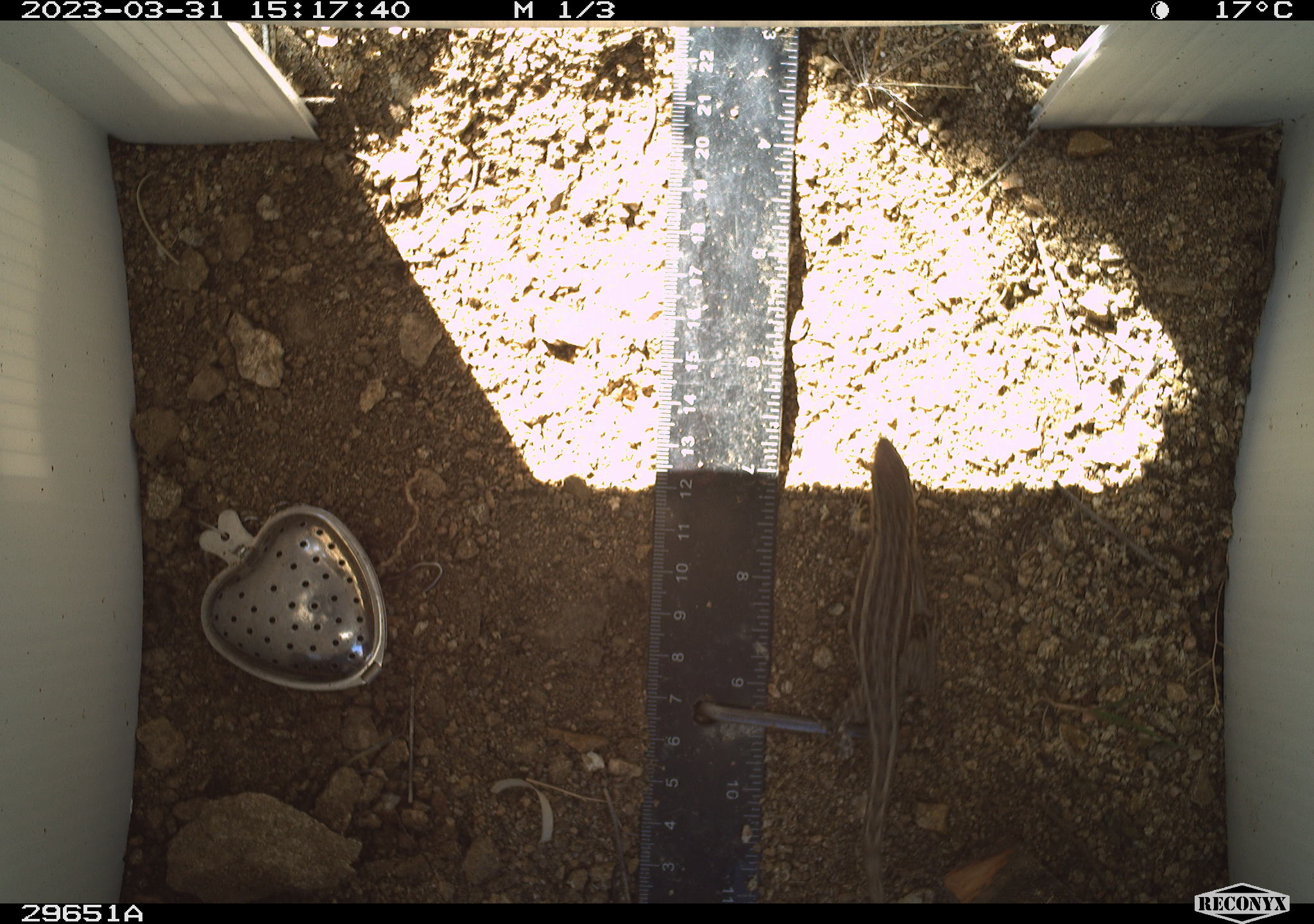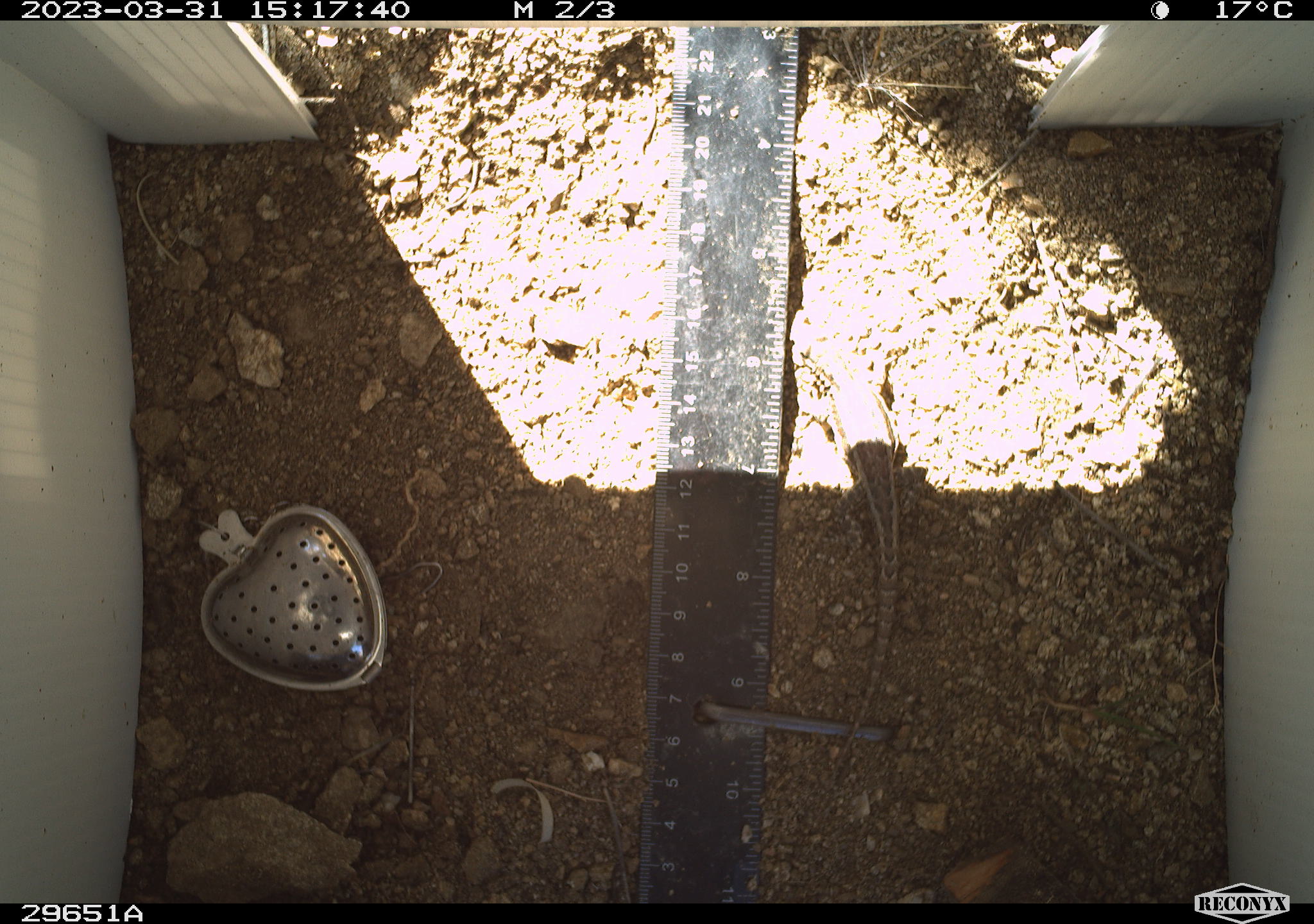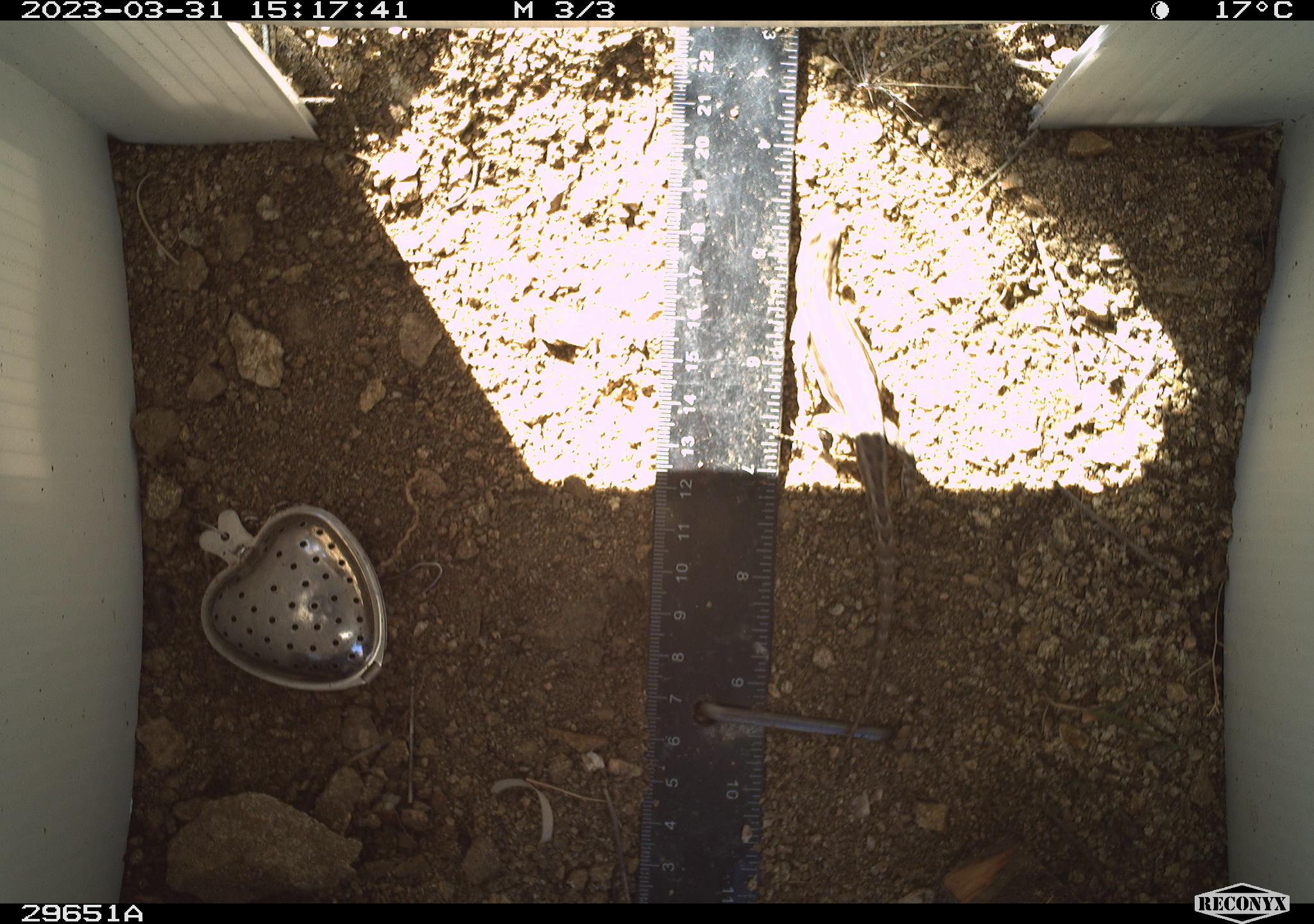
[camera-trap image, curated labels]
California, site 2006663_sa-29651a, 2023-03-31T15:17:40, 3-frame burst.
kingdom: Animalia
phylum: Chordata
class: Reptilia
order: Squamata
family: Phrynosomatidae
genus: Sceloporus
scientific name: Sceloporus graciosus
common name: common sagebrush lizard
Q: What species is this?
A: Common sagebrush lizard (Sceloporus graciosus).